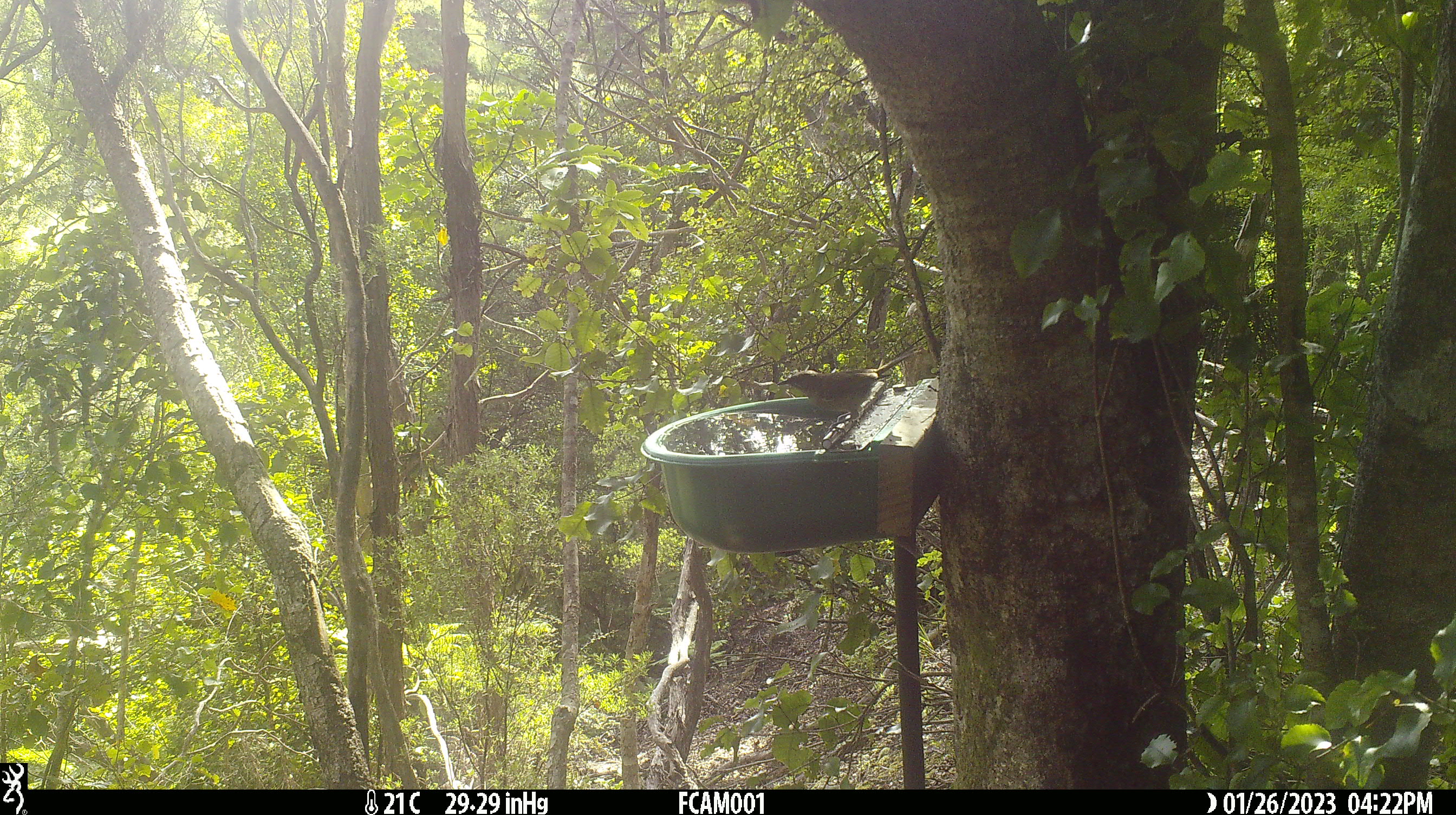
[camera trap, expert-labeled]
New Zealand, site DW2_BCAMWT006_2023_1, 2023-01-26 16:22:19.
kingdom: Animalia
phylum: Chordata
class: Aves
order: Passeriformes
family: Meliphagidae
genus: Anthornis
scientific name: Anthornis melanura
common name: new zealand bellbird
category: bellbird